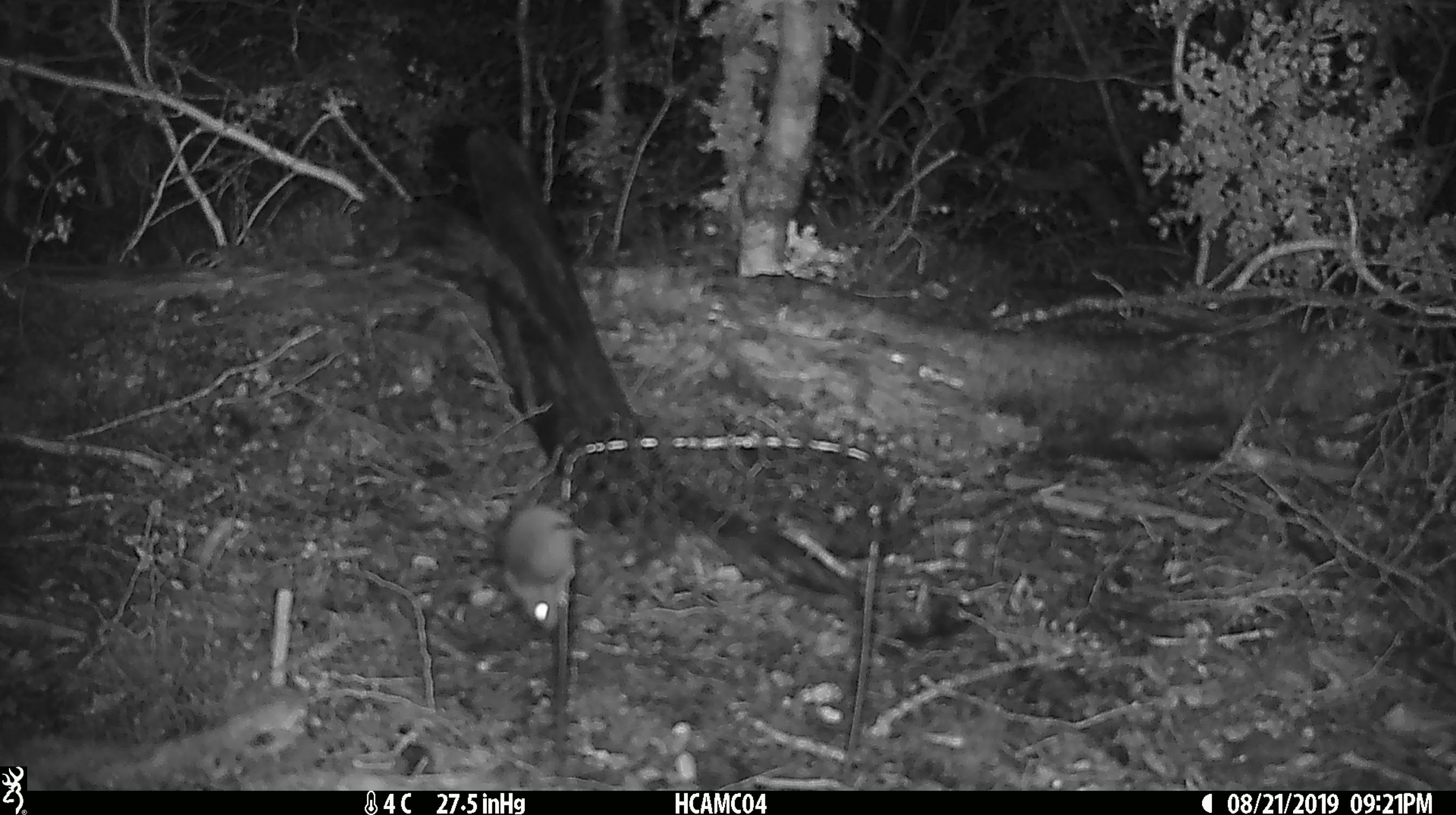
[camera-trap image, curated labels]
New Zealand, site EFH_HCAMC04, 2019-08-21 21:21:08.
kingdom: Animalia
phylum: Chordata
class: Mammalia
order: Rodentia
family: Muridae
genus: Mus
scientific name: Mus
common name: mouse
Mouse (Mus).